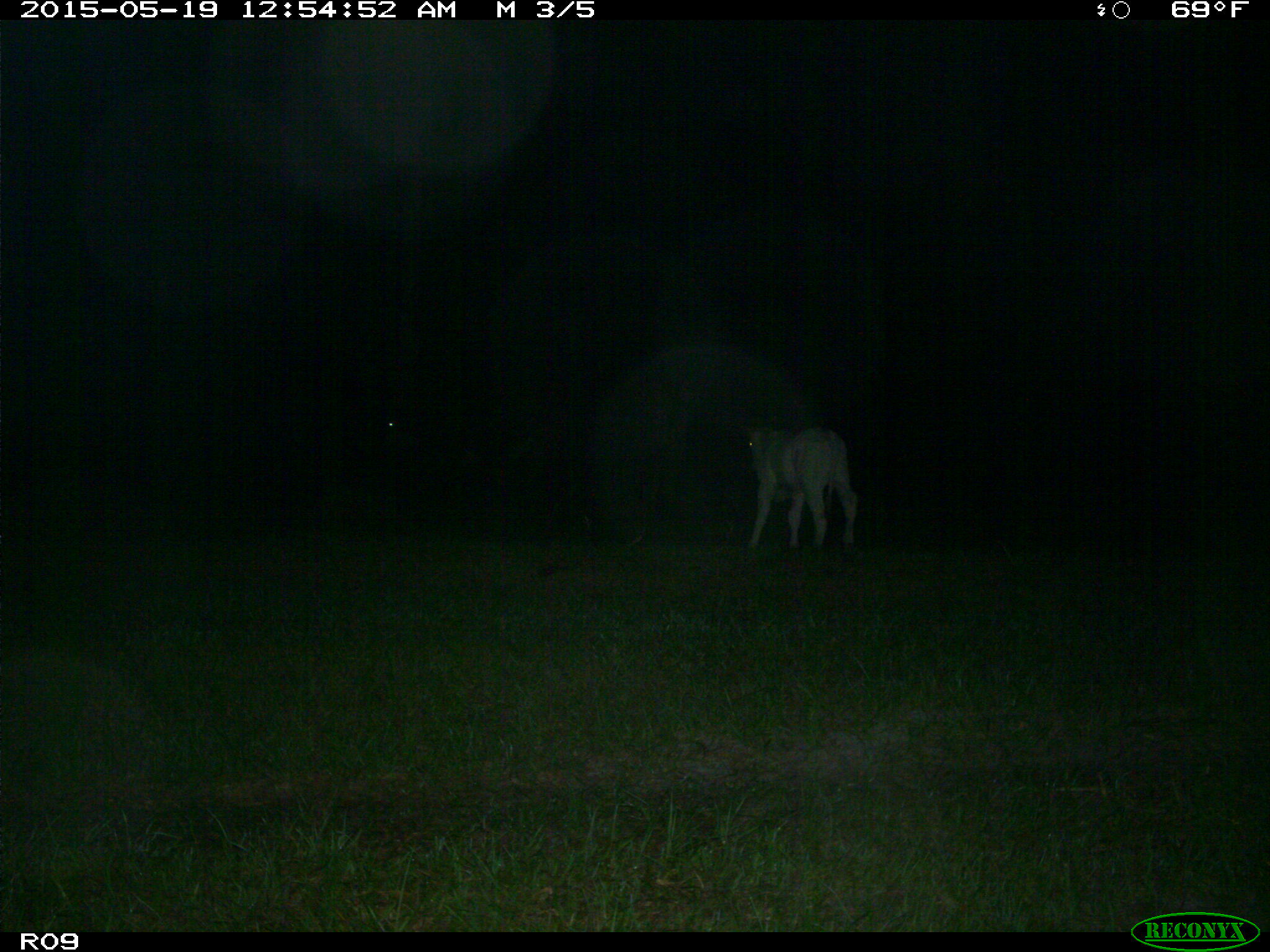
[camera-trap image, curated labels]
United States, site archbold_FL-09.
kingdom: Animalia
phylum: Chordata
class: Mammalia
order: Artiodactyla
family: Bovidae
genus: Bos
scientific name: Bos taurus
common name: domestic cow